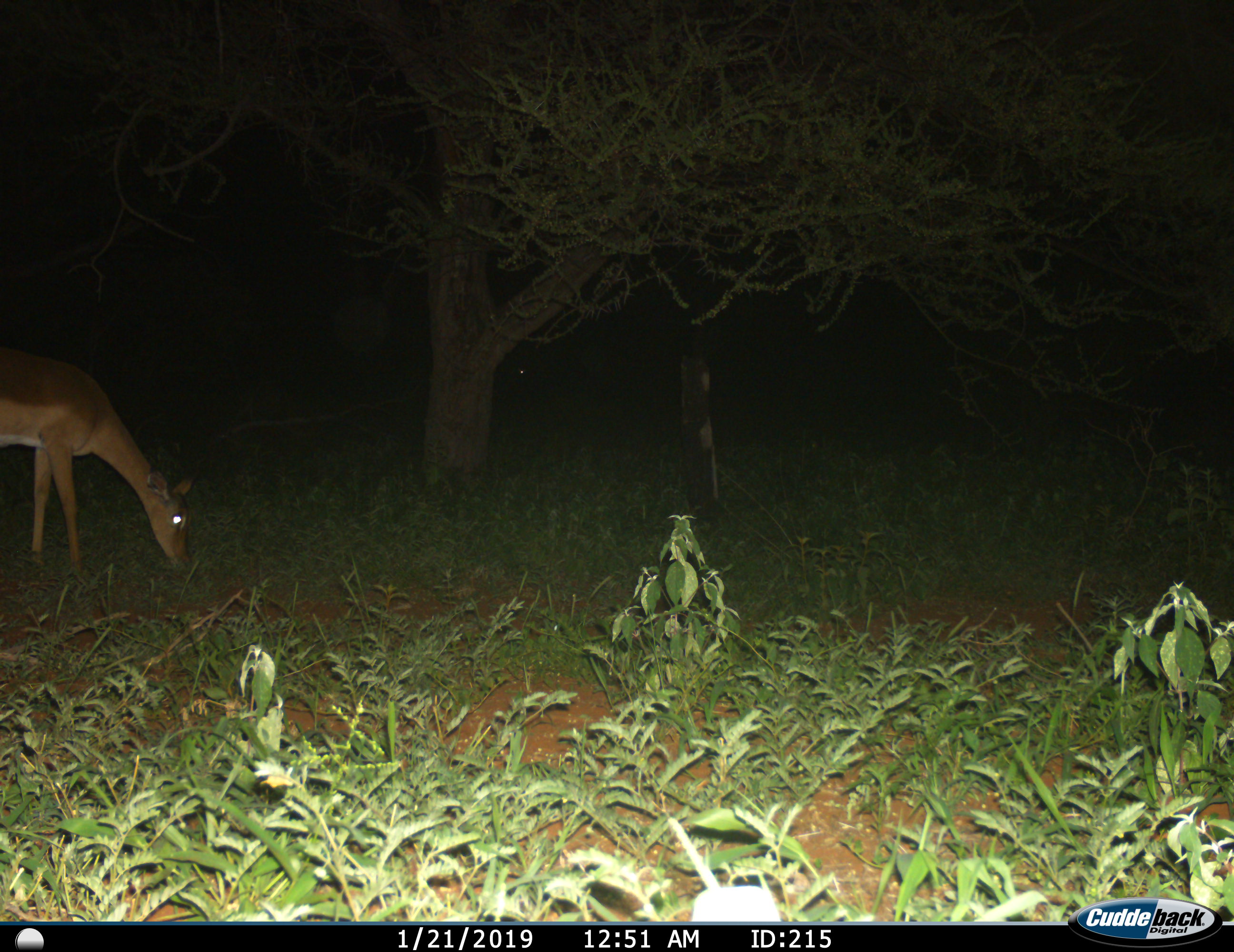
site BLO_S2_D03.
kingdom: Animalia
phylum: Chordata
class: Mammalia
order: Artiodactyla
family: Bovidae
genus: Aepyceros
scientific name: Aepyceros melampus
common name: impala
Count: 1.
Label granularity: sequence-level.